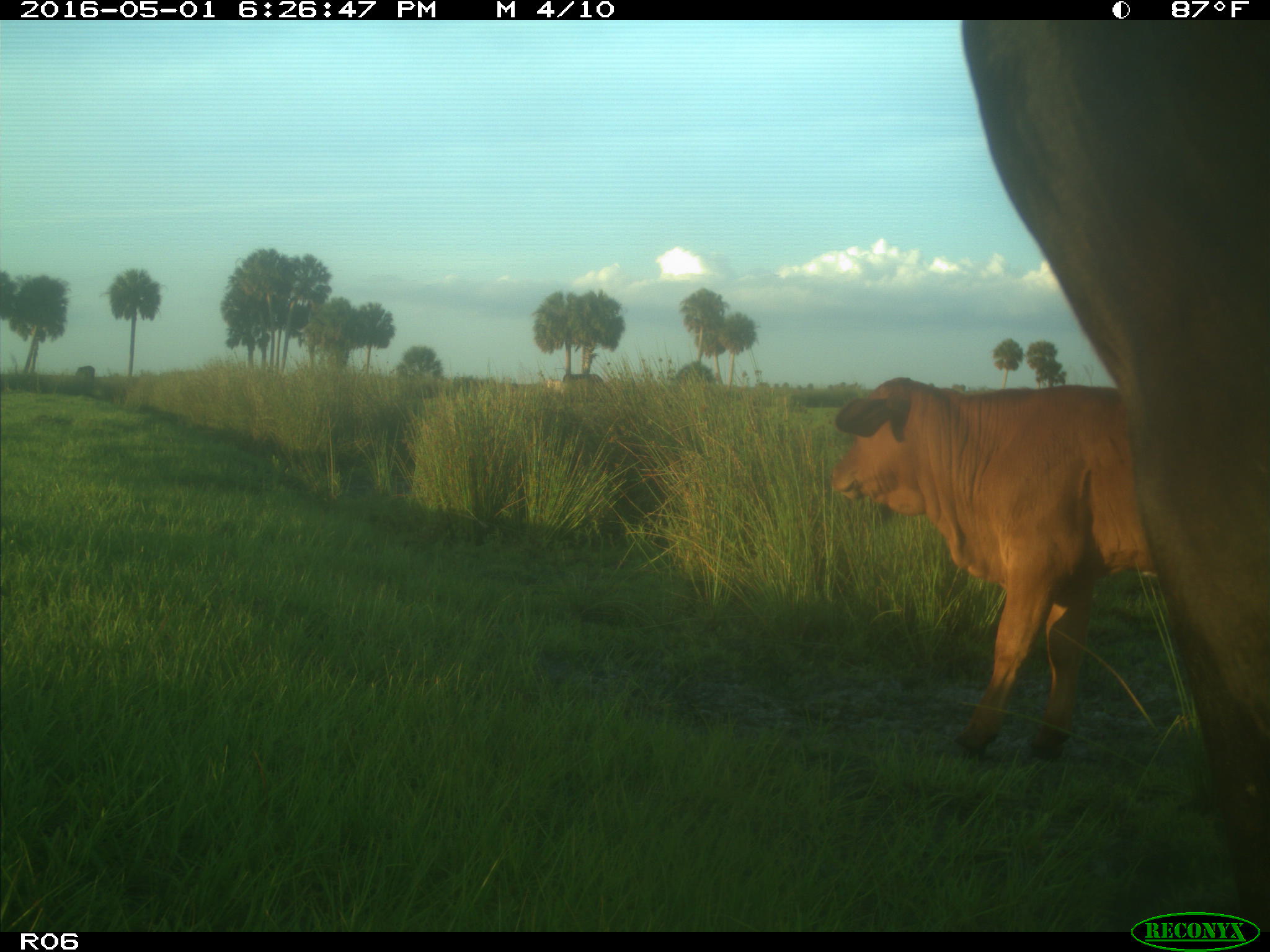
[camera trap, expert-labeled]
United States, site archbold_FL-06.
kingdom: Animalia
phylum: Chordata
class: Mammalia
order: Artiodactyla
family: Bovidae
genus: Bos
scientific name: Bos taurus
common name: domestic cow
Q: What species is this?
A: Bos taurus (domestic cow).